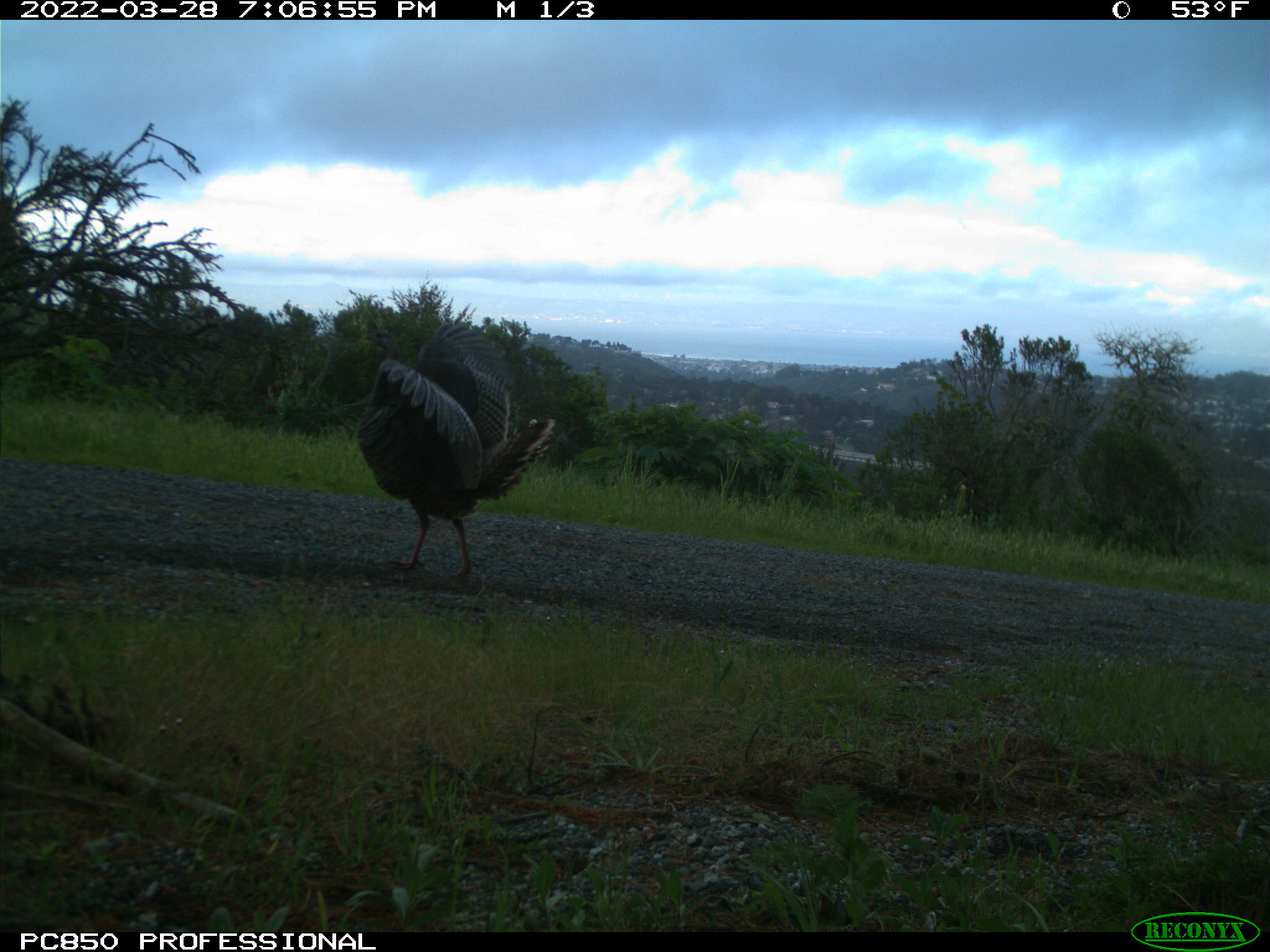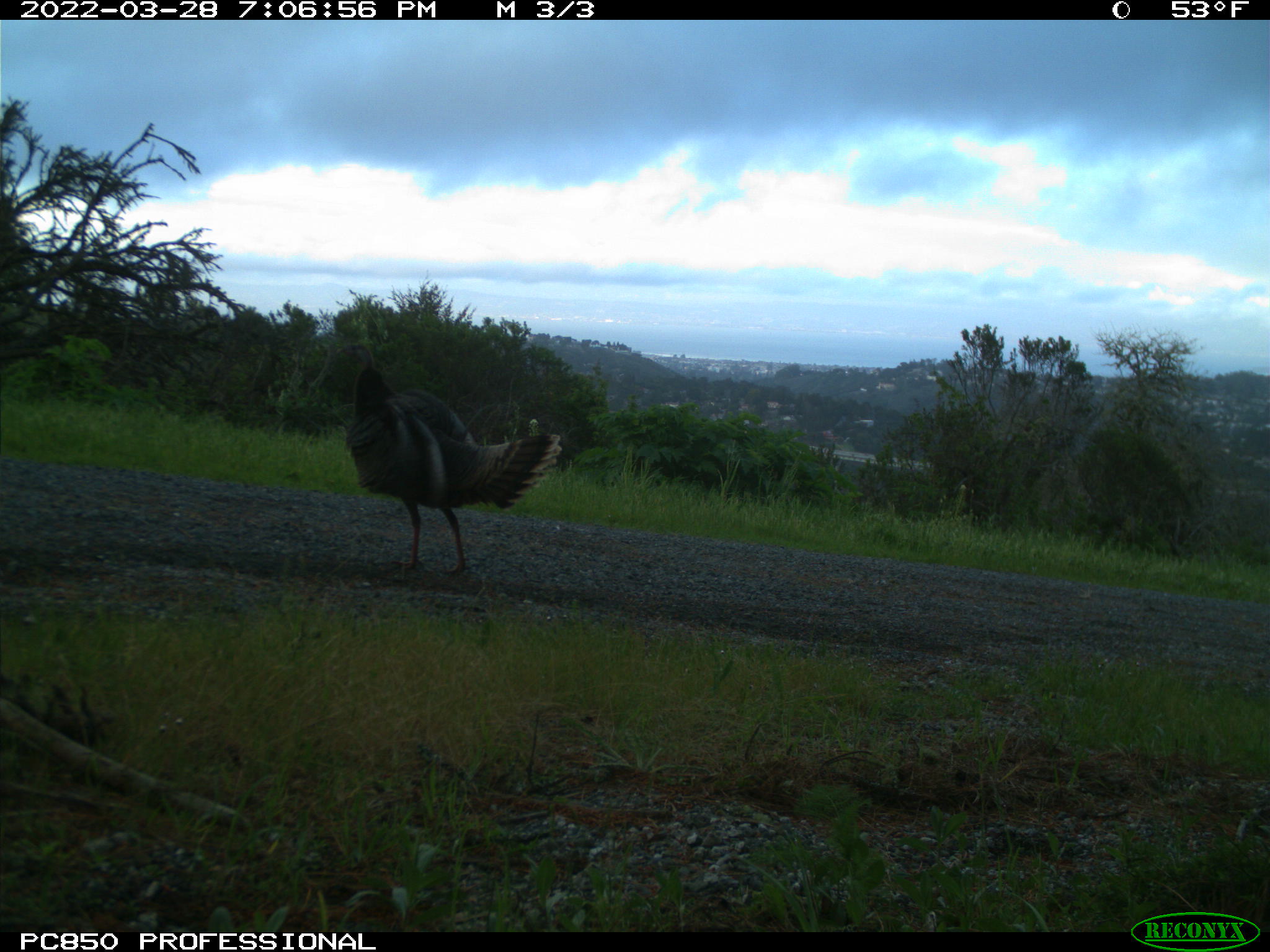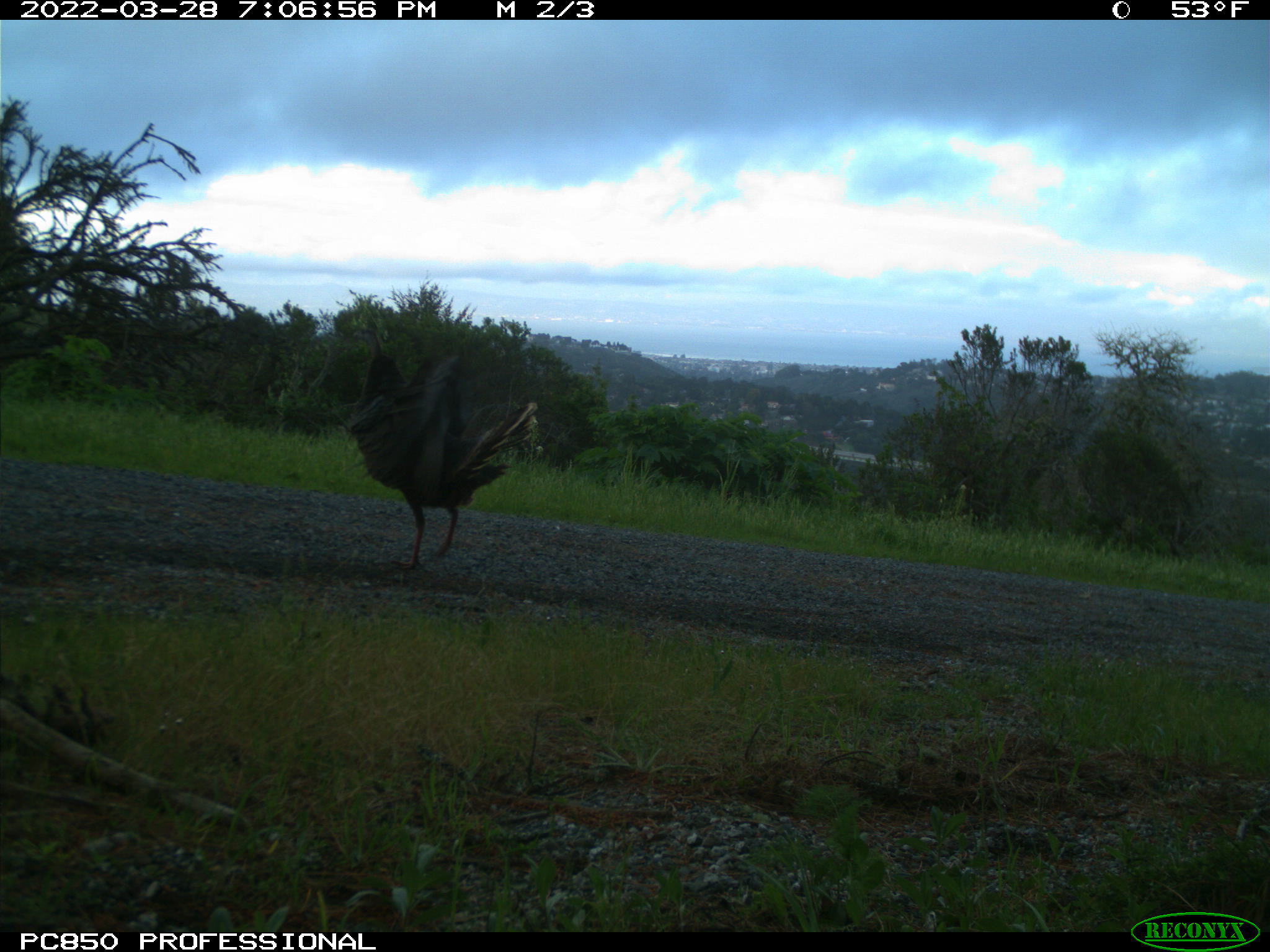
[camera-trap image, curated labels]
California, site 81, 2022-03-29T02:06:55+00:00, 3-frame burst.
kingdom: Animalia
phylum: Chordata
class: Aves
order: Galliformes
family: Phasianidae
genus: Meleagris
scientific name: Meleagris gallopavo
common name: turkey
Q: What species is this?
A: Turkey (Meleagris gallopavo).